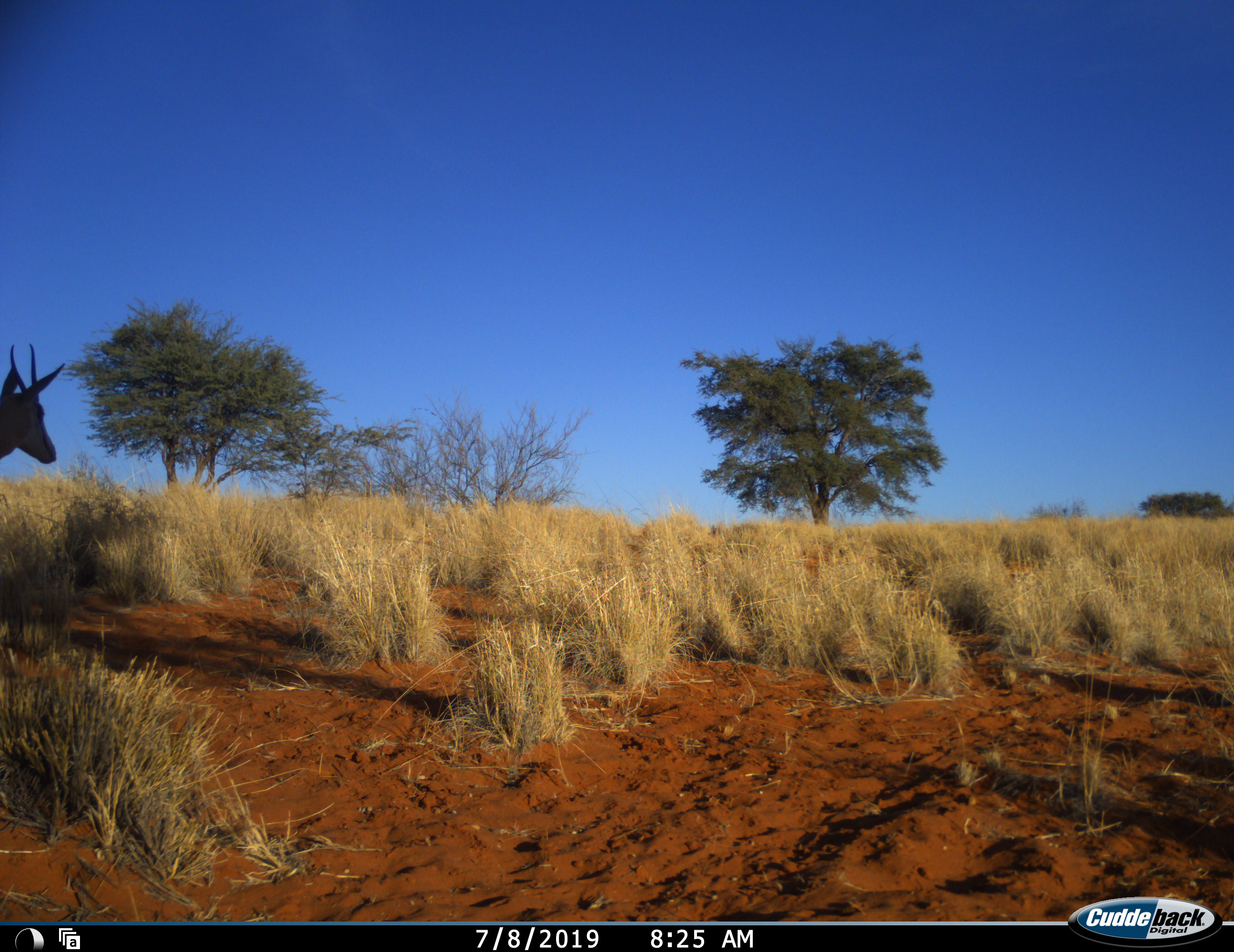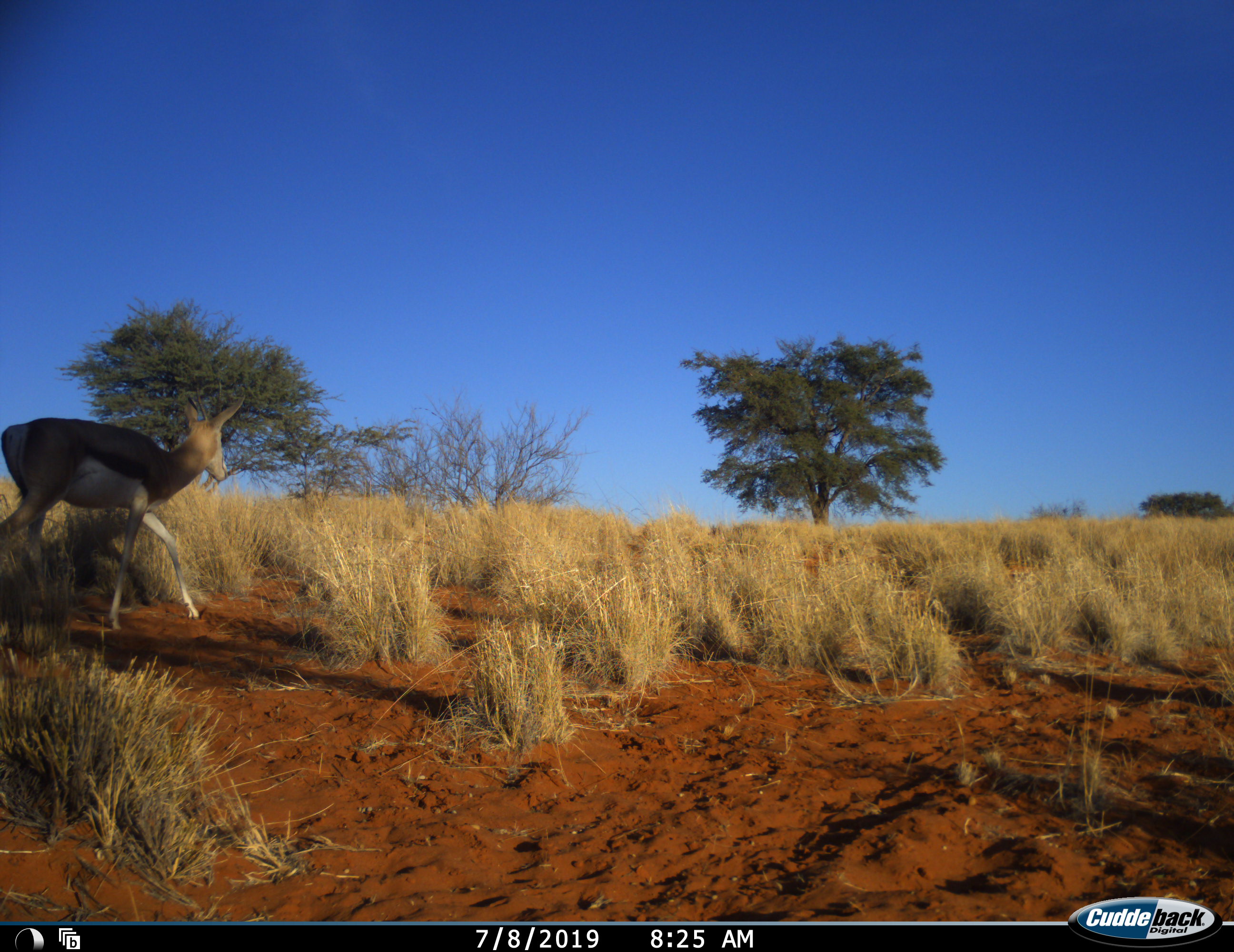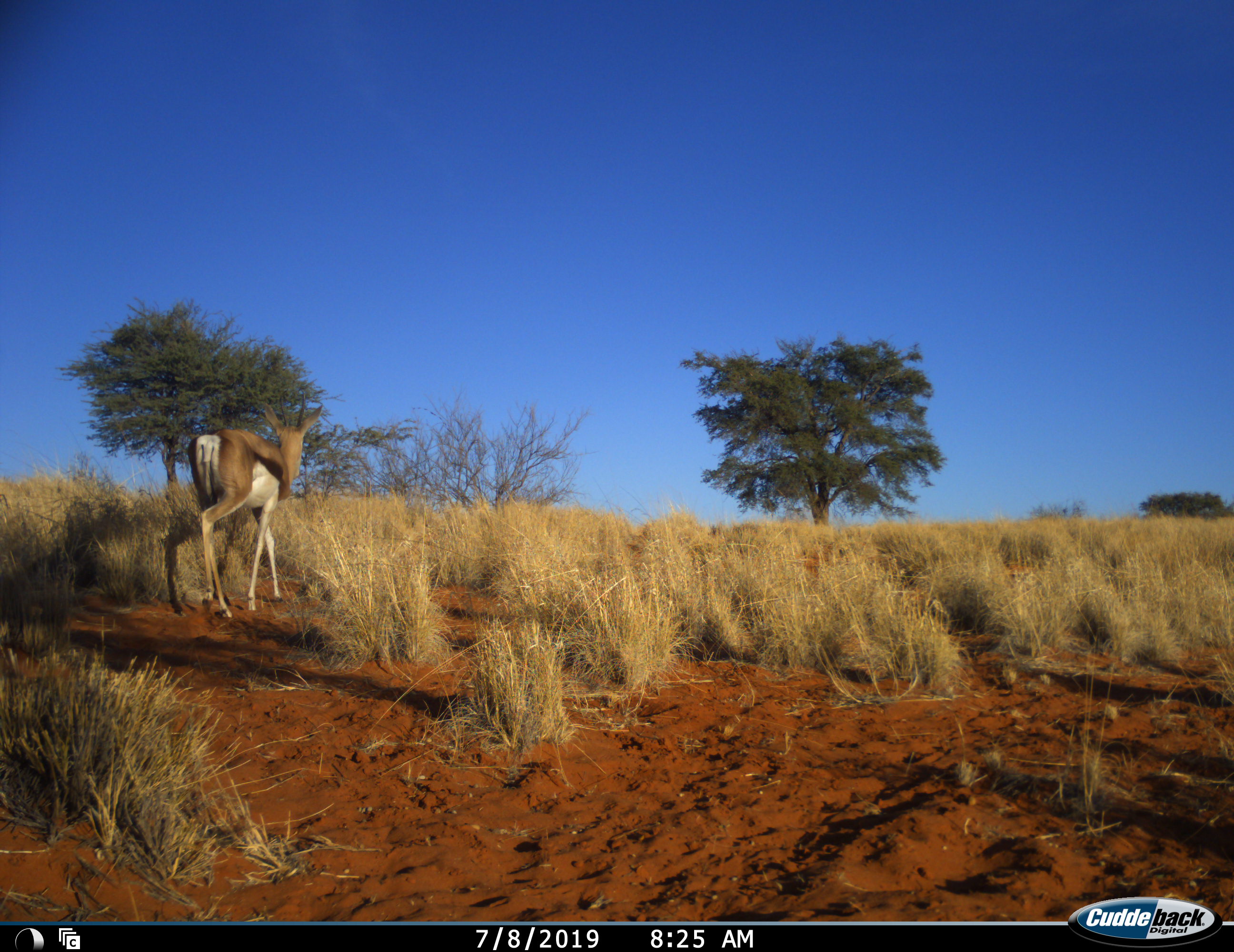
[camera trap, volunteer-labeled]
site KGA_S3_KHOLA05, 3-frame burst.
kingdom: Animalia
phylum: Chordata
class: Mammalia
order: Artiodactyla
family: Bovidae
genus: Antidorcas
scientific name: Antidorcas marsupialis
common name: springbok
Springbok (Antidorcas marsupialis), count 1. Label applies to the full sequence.